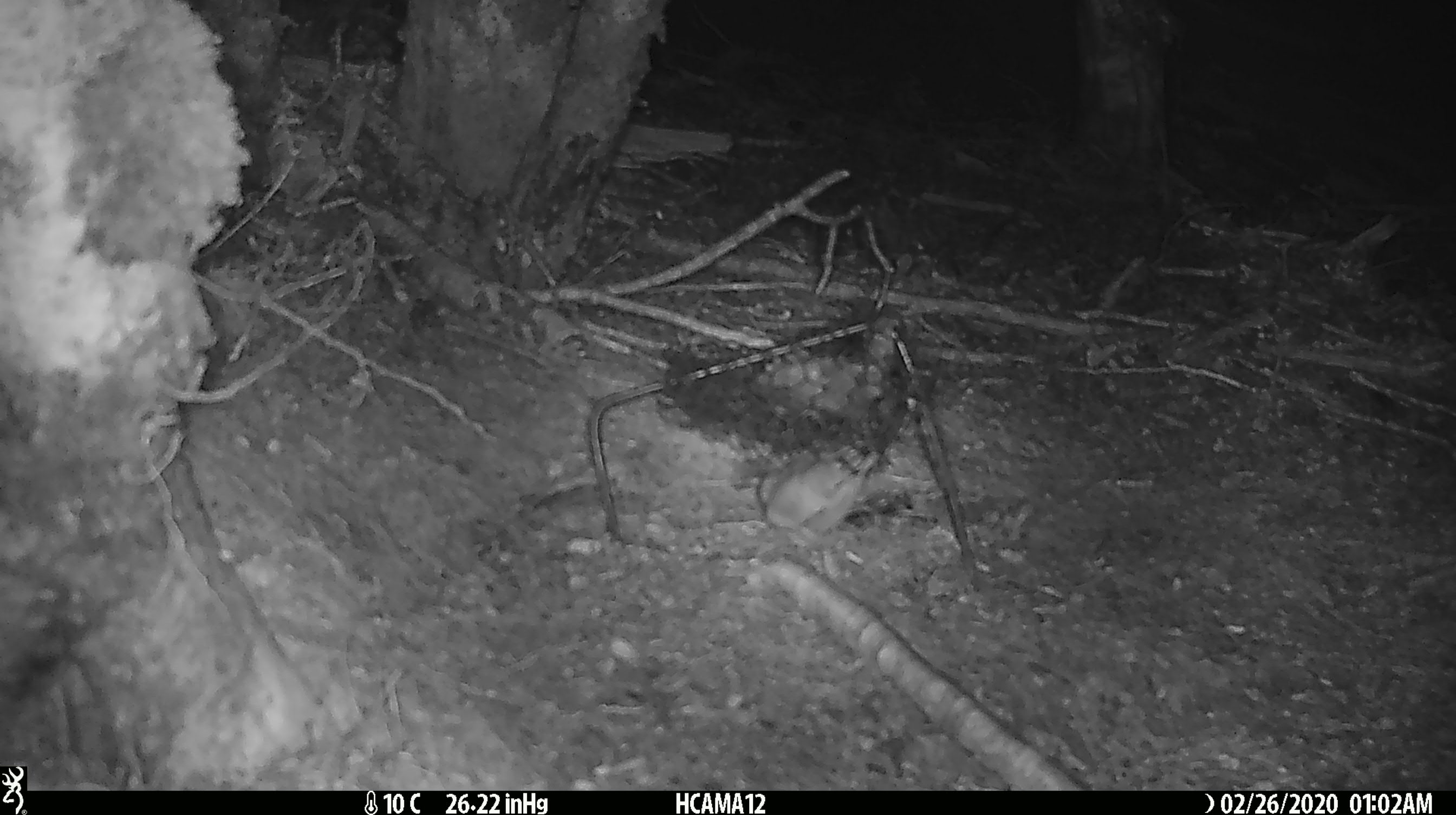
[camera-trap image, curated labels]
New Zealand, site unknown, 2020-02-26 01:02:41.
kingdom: Animalia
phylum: Chordata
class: Mammalia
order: Rodentia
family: Muridae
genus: Mus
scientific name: Mus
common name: mouse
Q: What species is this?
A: Mouse (Mus).